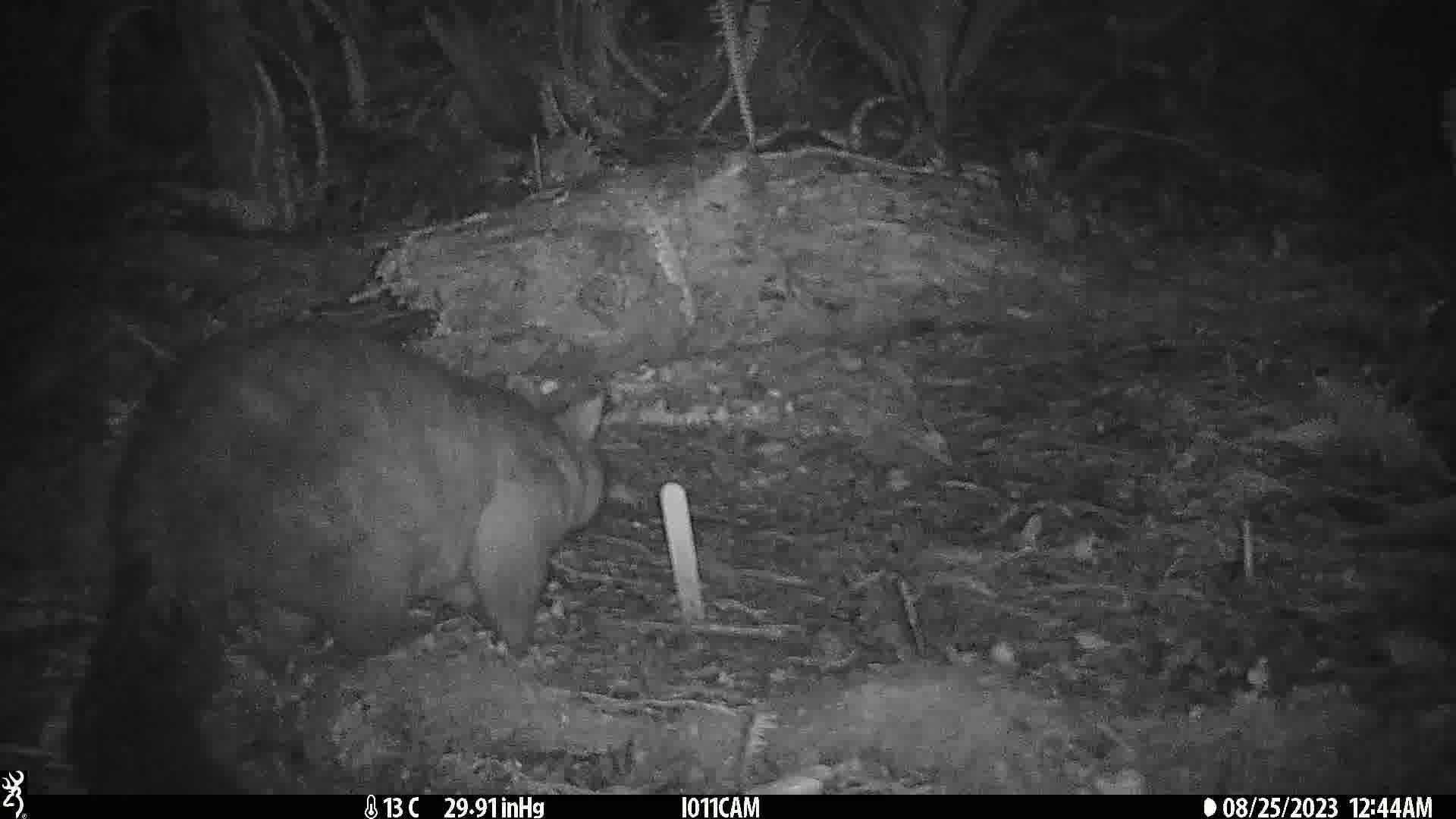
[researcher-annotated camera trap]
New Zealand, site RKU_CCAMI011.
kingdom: Animalia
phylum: Chordata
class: Mammalia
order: Diprotodontia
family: Phalangeridae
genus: Trichosurus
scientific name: Trichosurus vulpecula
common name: common brushtail possum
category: possum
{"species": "possum (common brushtail possum) (Trichosurus vulpecula)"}